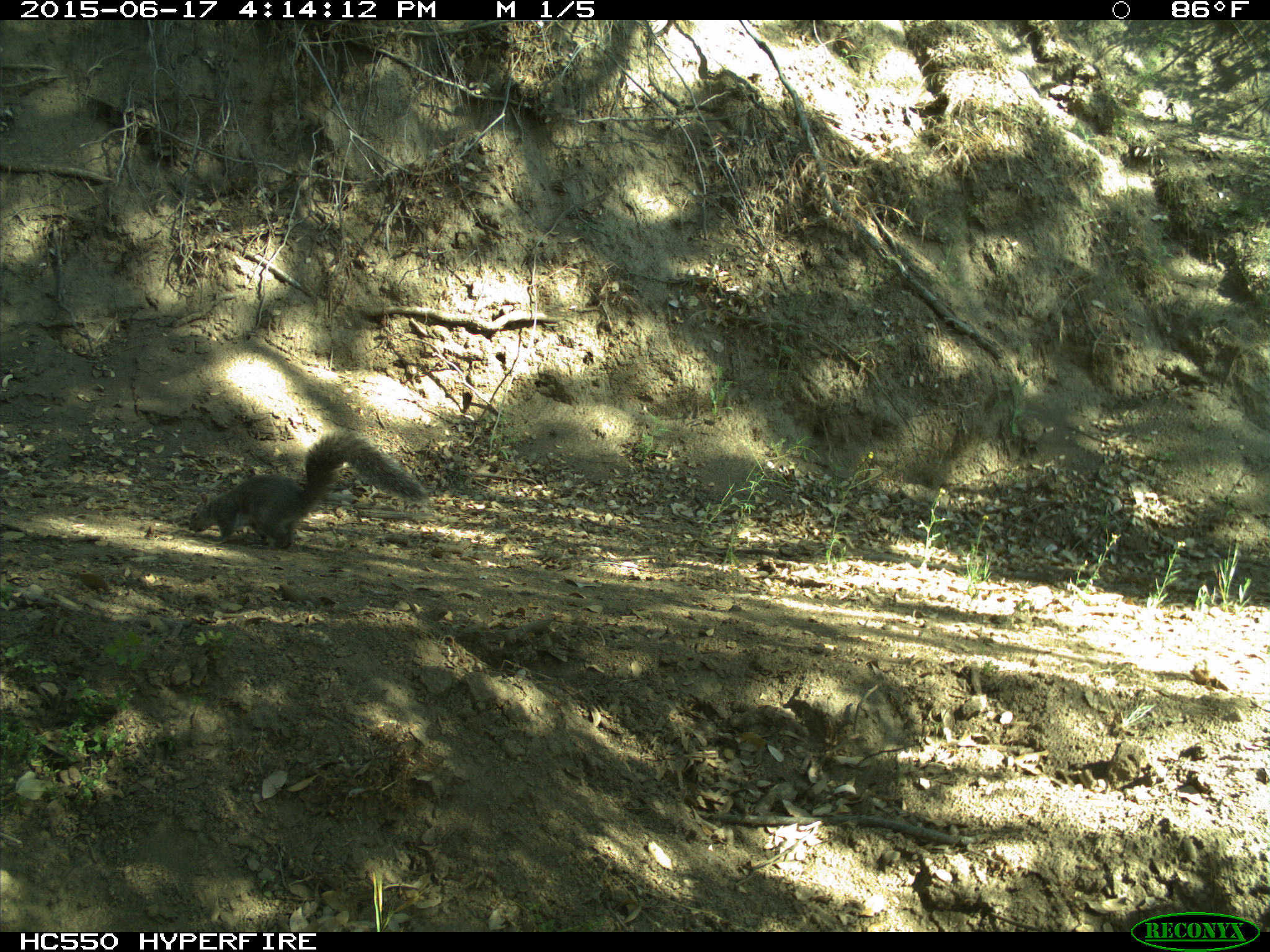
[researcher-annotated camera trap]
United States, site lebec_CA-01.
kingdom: Animalia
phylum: Chordata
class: Mammalia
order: Rodentia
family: Sciuridae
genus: Sciurus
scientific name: Sciurus carolinensis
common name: eastern gray squirrel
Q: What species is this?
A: Sciurus carolinensis (eastern gray squirrel).